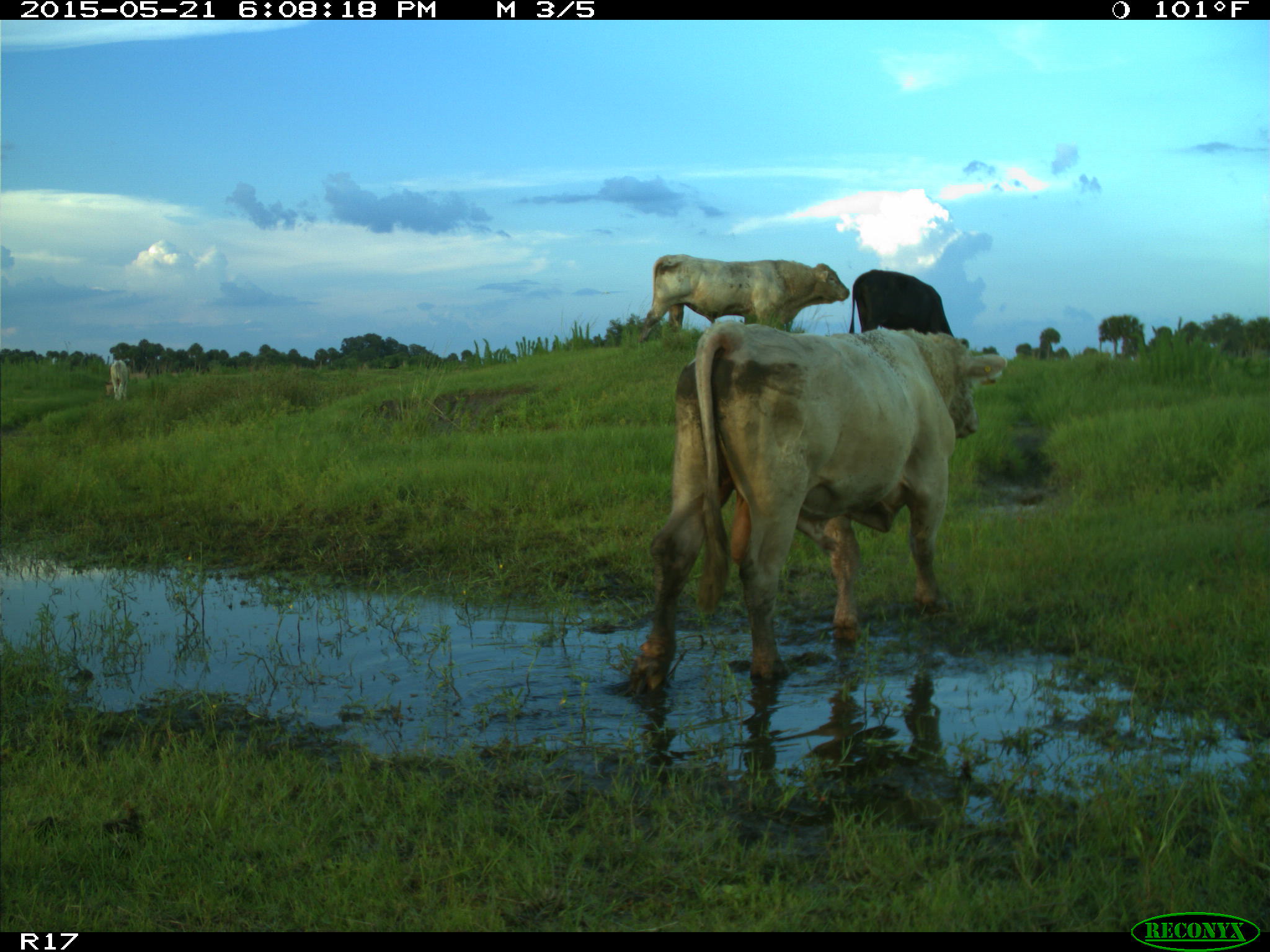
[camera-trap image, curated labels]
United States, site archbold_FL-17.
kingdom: Animalia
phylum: Chordata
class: Mammalia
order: Artiodactyla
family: Bovidae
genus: Bos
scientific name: Bos taurus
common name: domestic cow